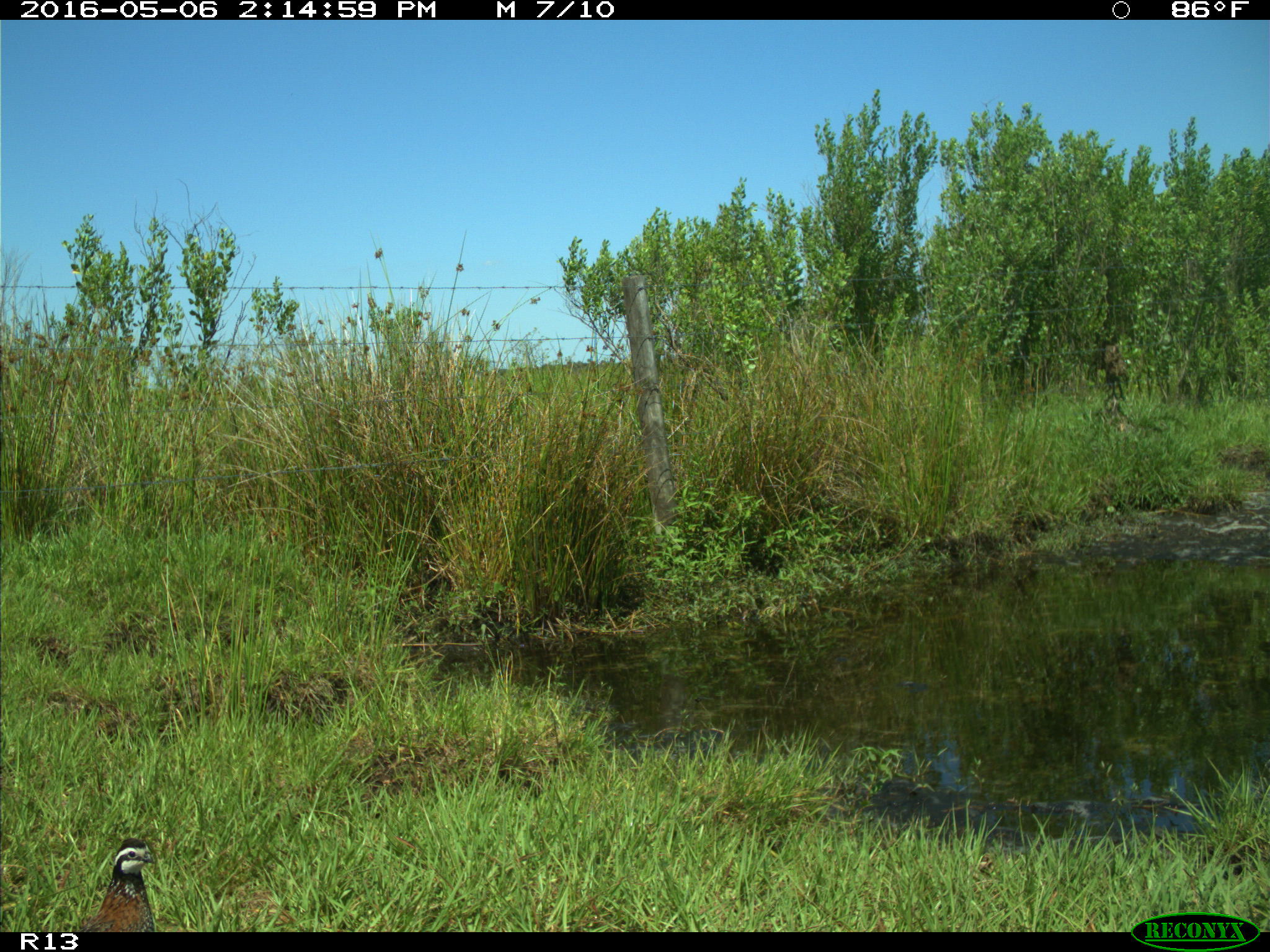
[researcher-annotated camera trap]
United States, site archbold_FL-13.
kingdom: Animalia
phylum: Chordata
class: Aves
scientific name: Aves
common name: birds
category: unidentified bird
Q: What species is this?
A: Unidentified bird (birds) (Aves).